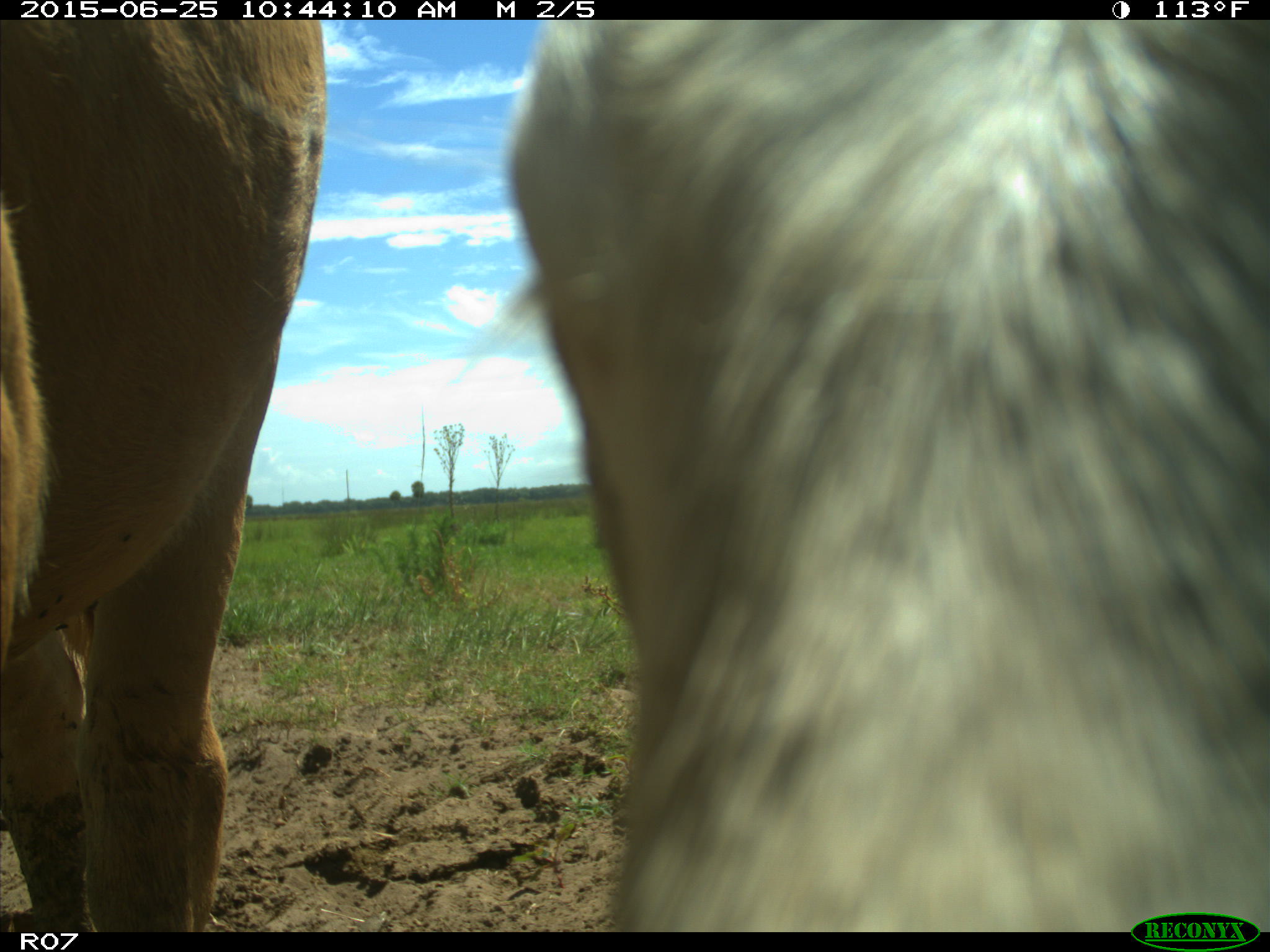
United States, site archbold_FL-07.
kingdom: Animalia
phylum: Chordata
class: Mammalia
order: Artiodactyla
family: Bovidae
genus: Bos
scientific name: Bos taurus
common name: domestic cow